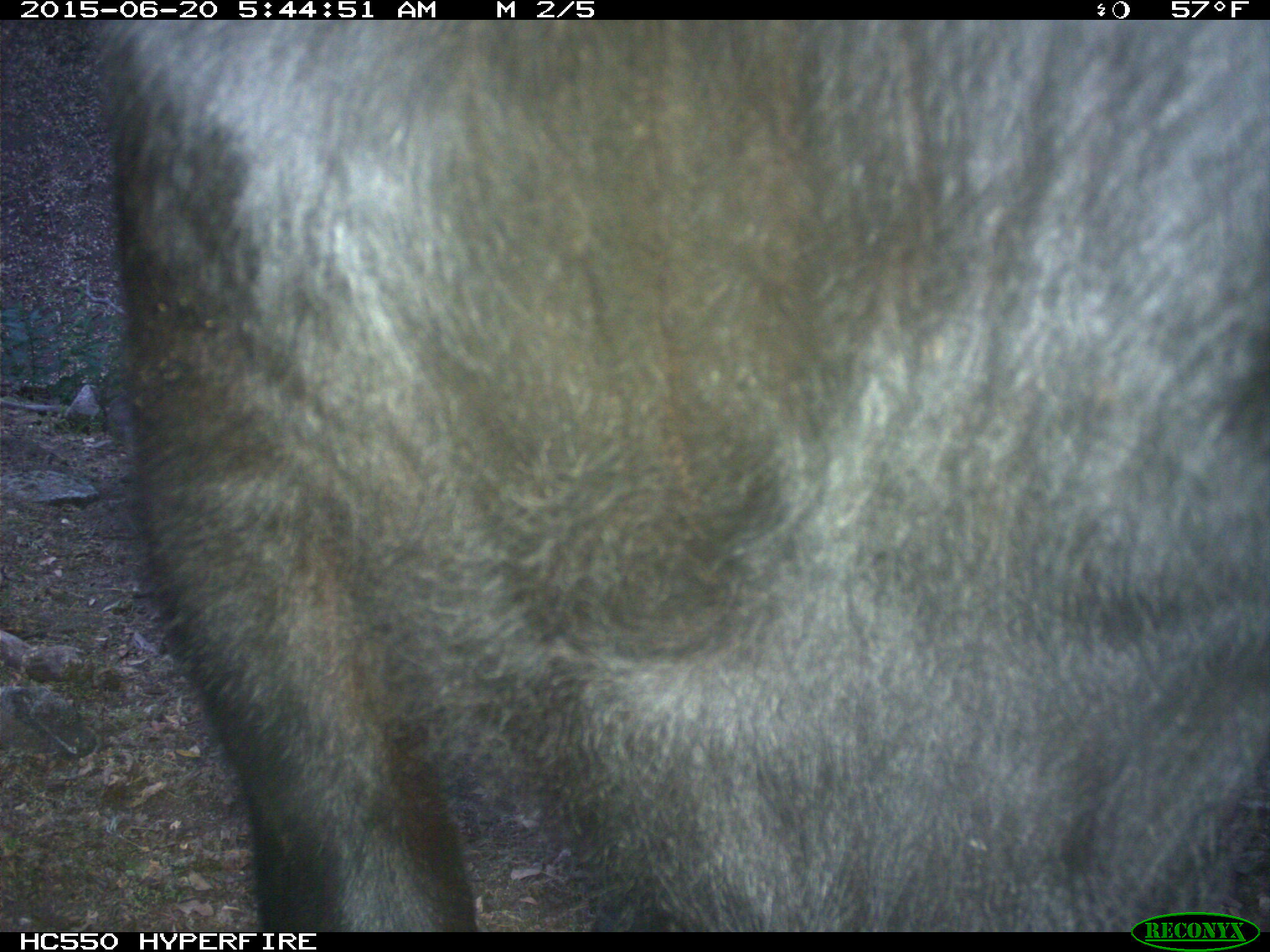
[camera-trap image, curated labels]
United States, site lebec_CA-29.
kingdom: Animalia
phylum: Chordata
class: Mammalia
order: Artiodactyla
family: Bovidae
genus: Bos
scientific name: Bos taurus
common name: domestic cow